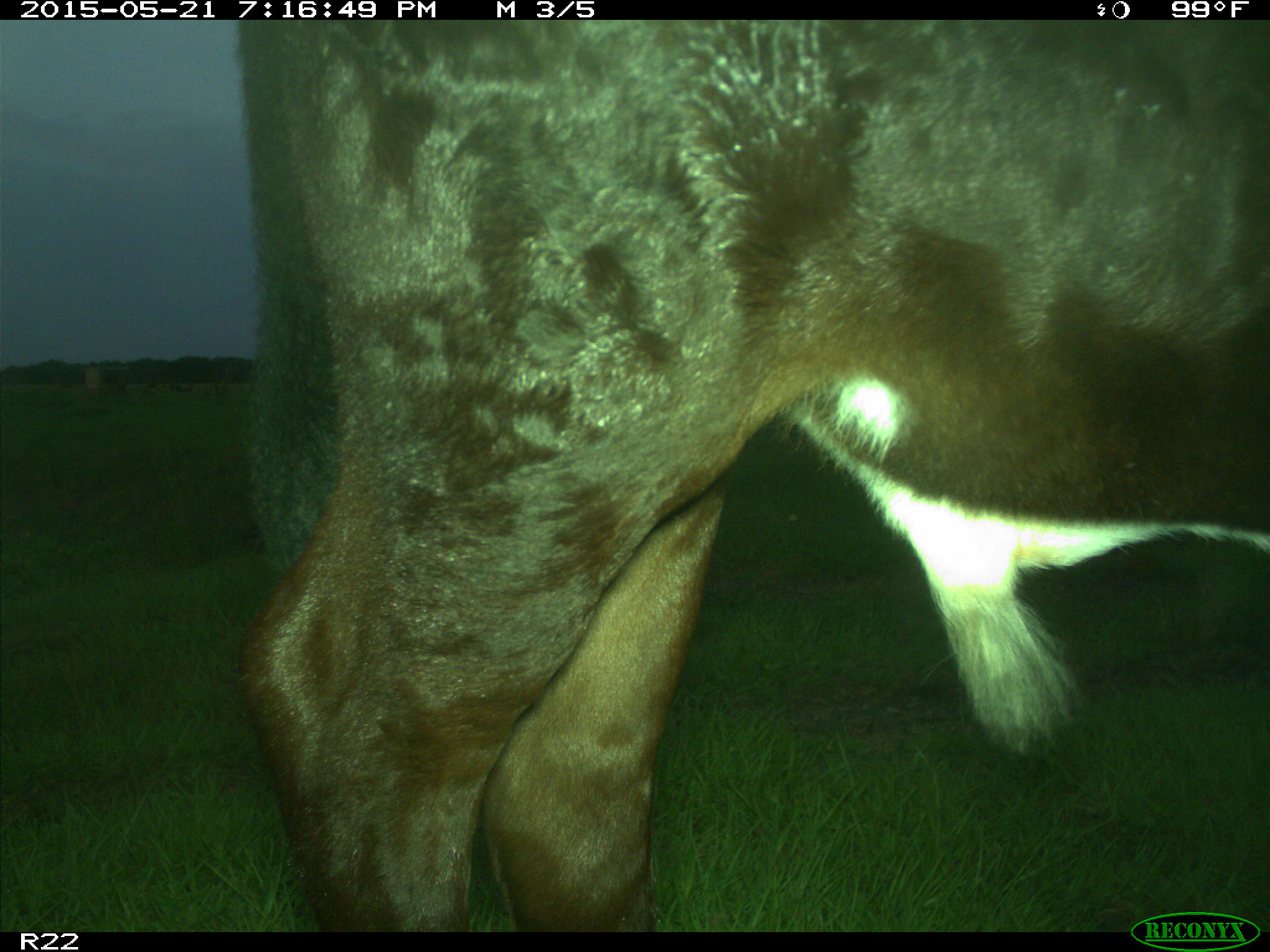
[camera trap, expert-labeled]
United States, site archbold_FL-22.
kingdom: Animalia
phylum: Chordata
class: Mammalia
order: Artiodactyla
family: Bovidae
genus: Bos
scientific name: Bos taurus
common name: domestic cow